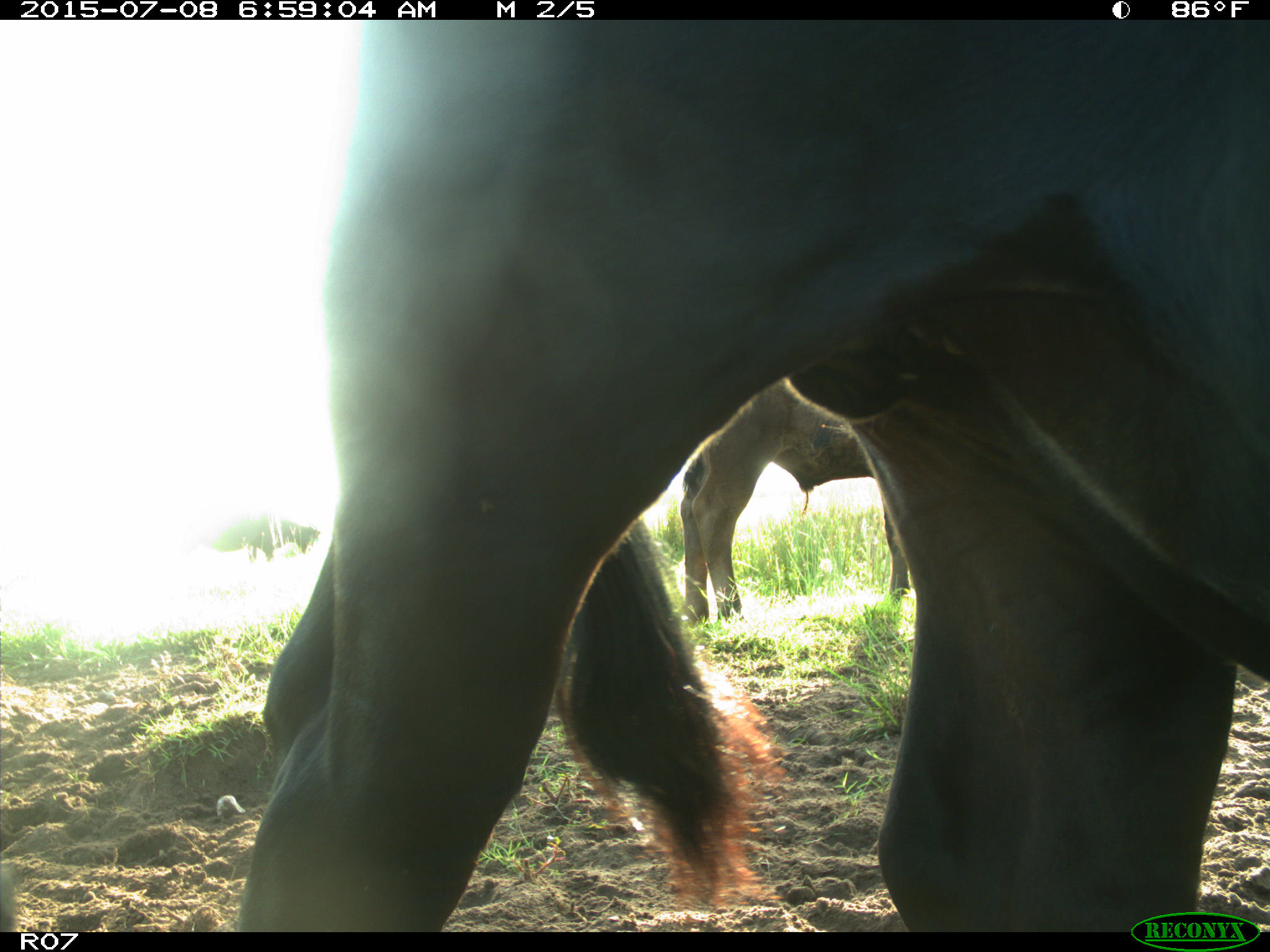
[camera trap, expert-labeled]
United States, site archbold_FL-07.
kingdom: Animalia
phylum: Chordata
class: Mammalia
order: Artiodactyla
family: Bovidae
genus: Bos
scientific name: Bos taurus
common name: domestic cow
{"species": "Bos taurus (domestic cow)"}